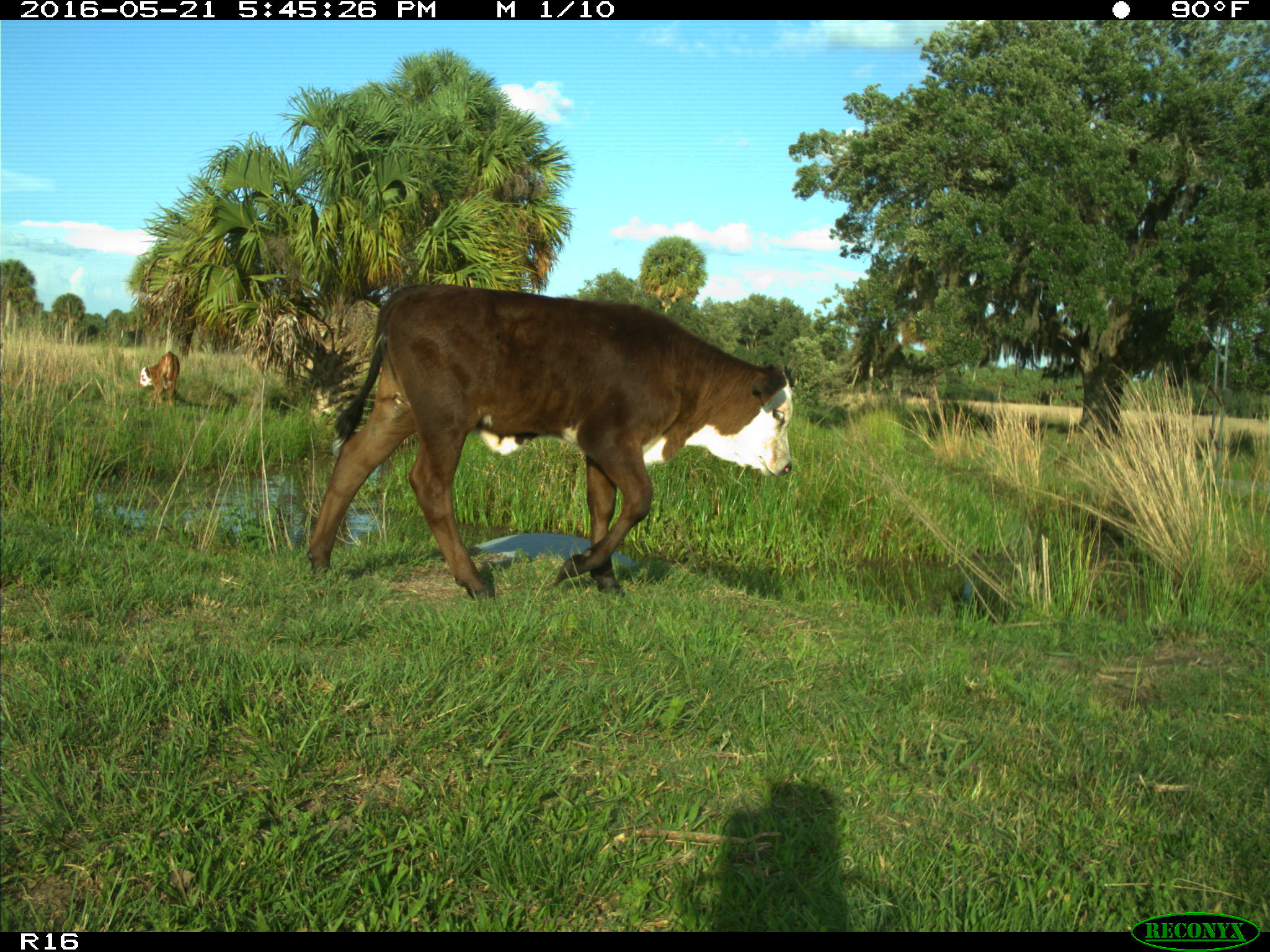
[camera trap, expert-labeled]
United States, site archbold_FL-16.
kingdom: Animalia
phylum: Chordata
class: Mammalia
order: Artiodactyla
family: Bovidae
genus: Bos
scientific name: Bos taurus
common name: domestic cow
Bos taurus (domestic cow).